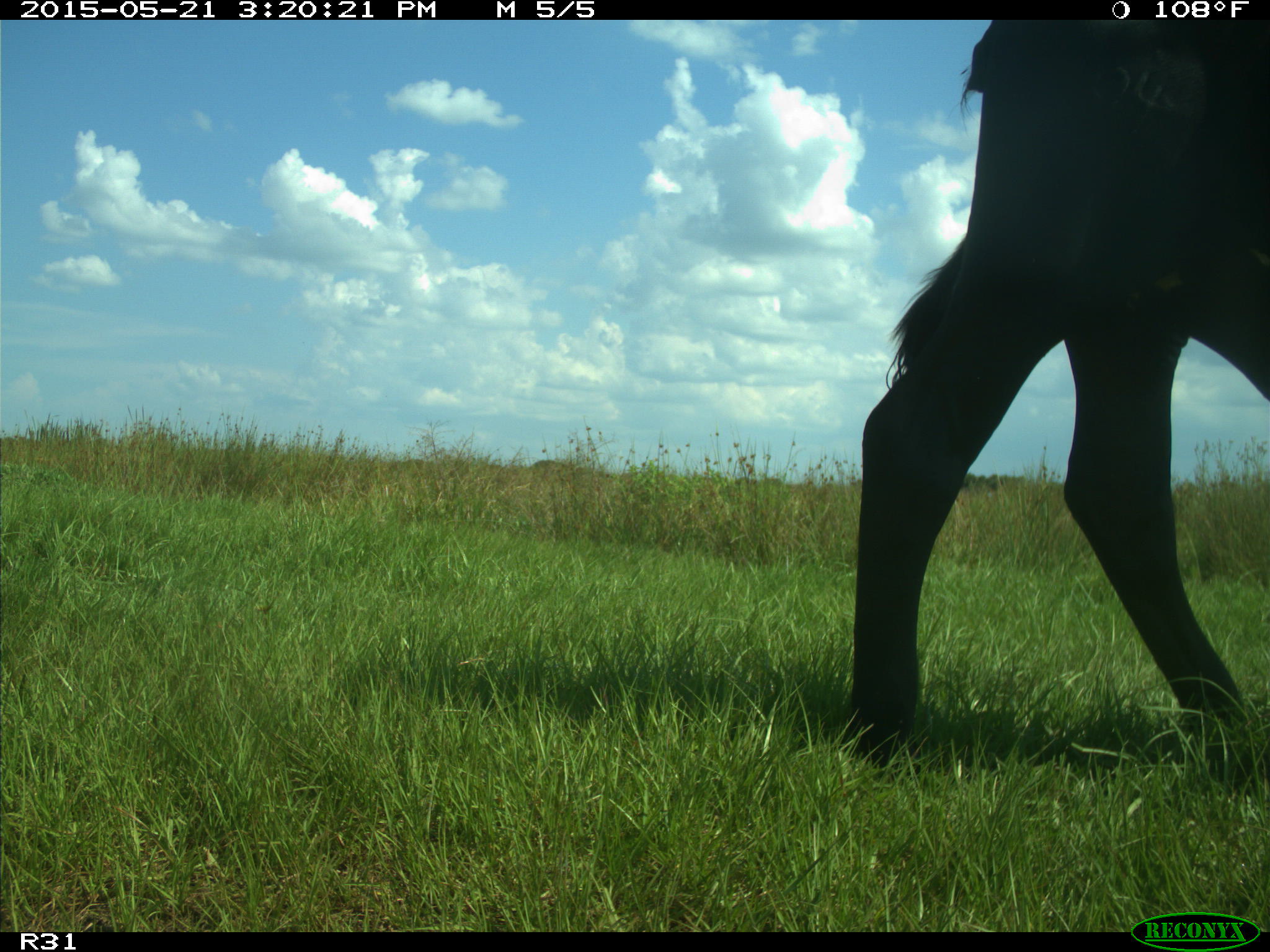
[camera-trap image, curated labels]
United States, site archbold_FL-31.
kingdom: Animalia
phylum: Chordata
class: Mammalia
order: Artiodactyla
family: Bovidae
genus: Bos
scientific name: Bos taurus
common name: domestic cow